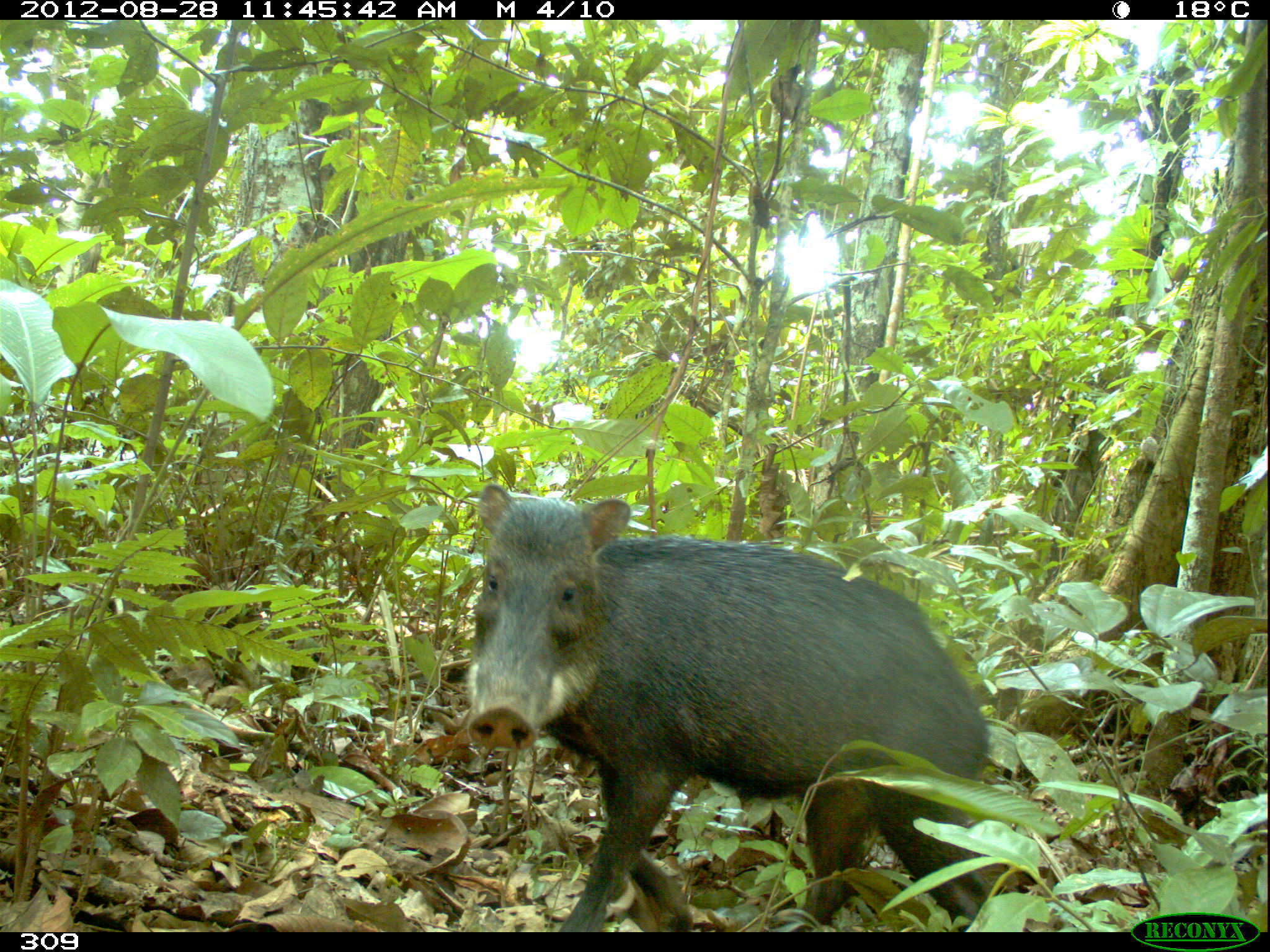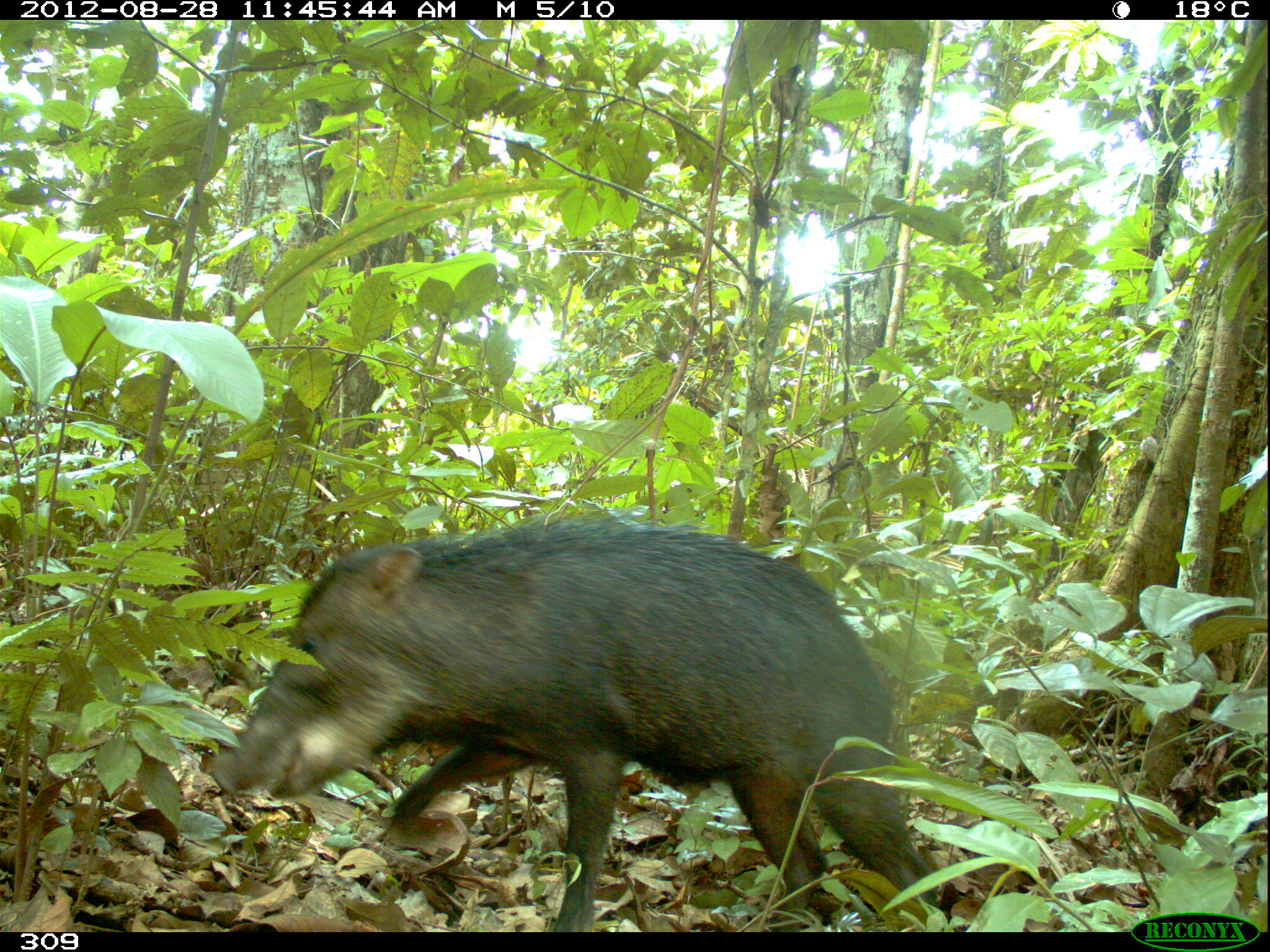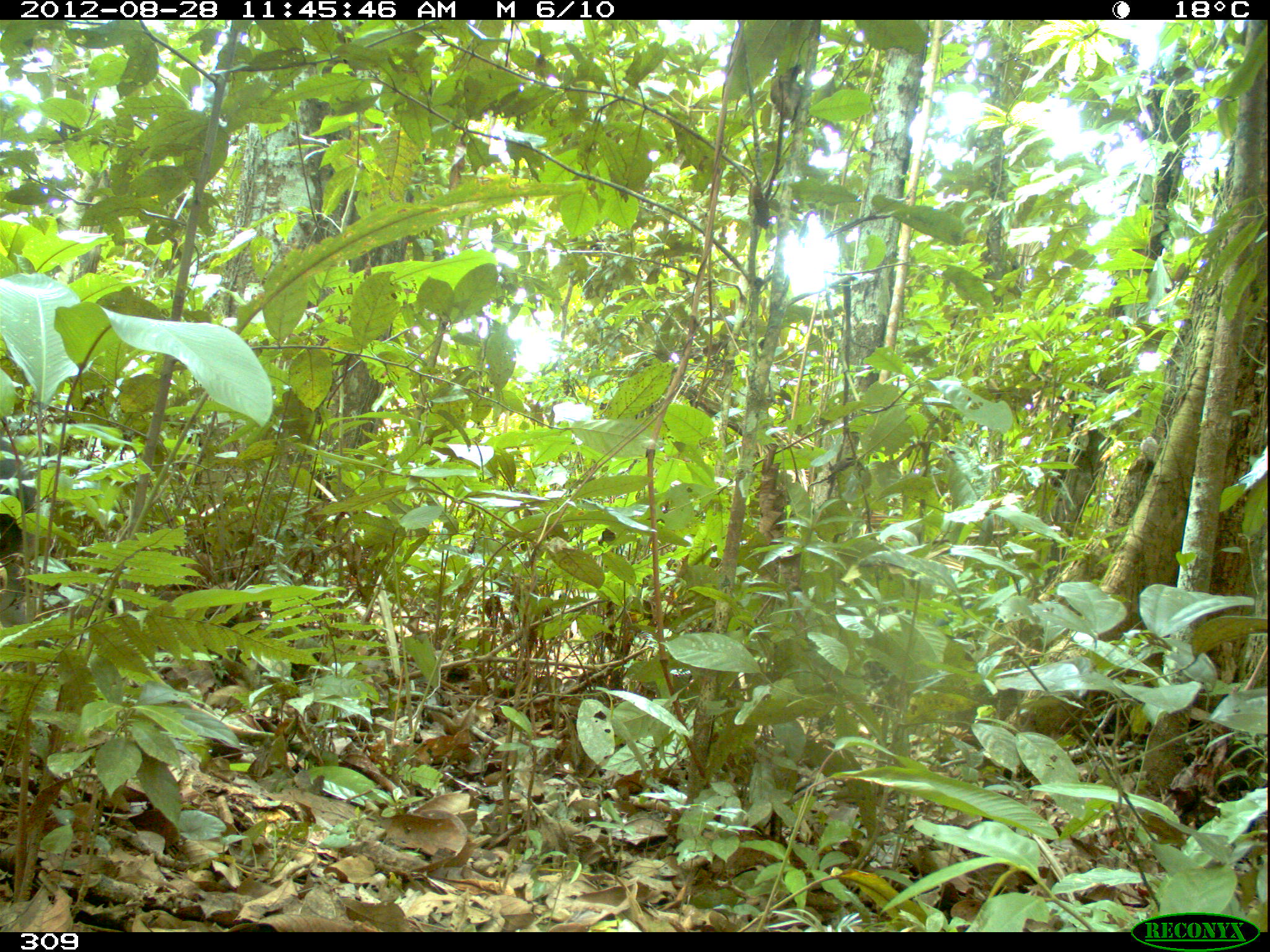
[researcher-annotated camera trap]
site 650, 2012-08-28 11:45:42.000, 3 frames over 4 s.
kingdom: Animalia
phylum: Chordata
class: Mammalia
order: Artiodactyla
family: Tayassuidae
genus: Tayassu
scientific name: Tayassu pecari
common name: white-lipped peccary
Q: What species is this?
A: Tayassu pecari (white-lipped peccary).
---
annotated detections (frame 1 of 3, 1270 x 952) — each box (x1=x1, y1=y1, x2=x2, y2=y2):
tayassu pecari: (x1=462, y1=479, x2=991, y2=930)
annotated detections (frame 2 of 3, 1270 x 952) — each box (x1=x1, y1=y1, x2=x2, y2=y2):
tayassu pecari: (x1=206, y1=519, x2=946, y2=930)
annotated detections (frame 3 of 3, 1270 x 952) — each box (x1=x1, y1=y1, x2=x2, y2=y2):
tayassu pecari: (x1=0, y1=455, x2=42, y2=606)